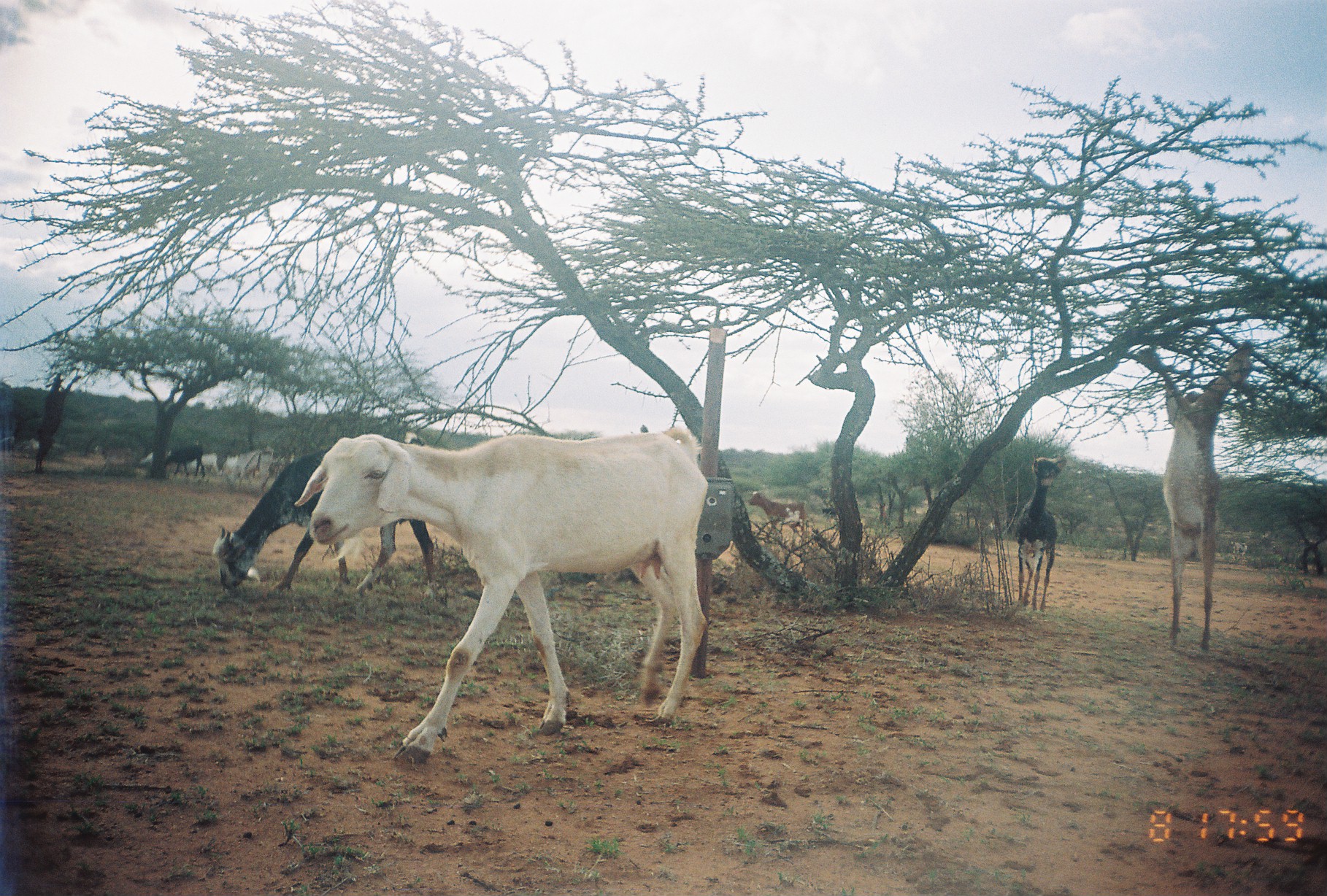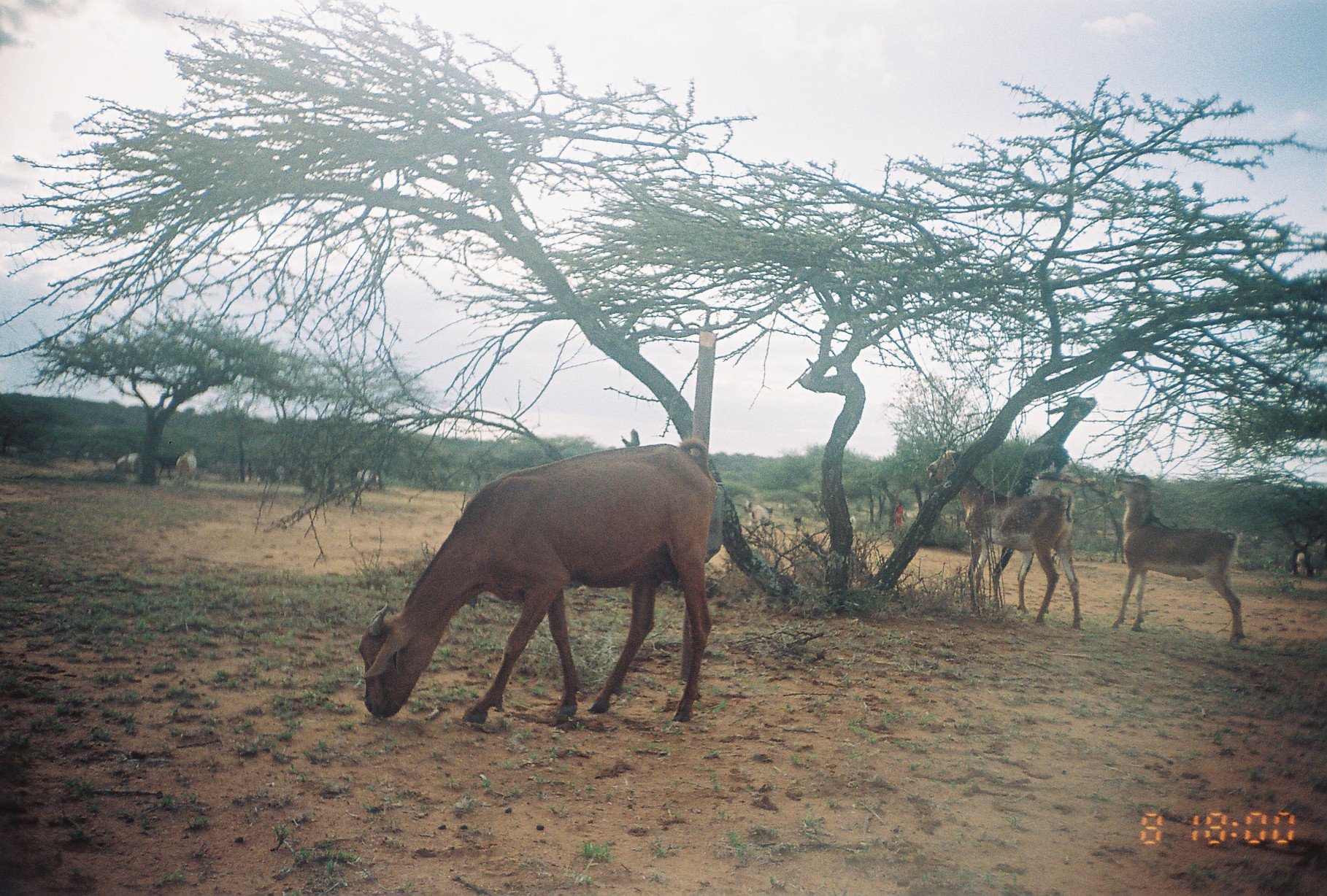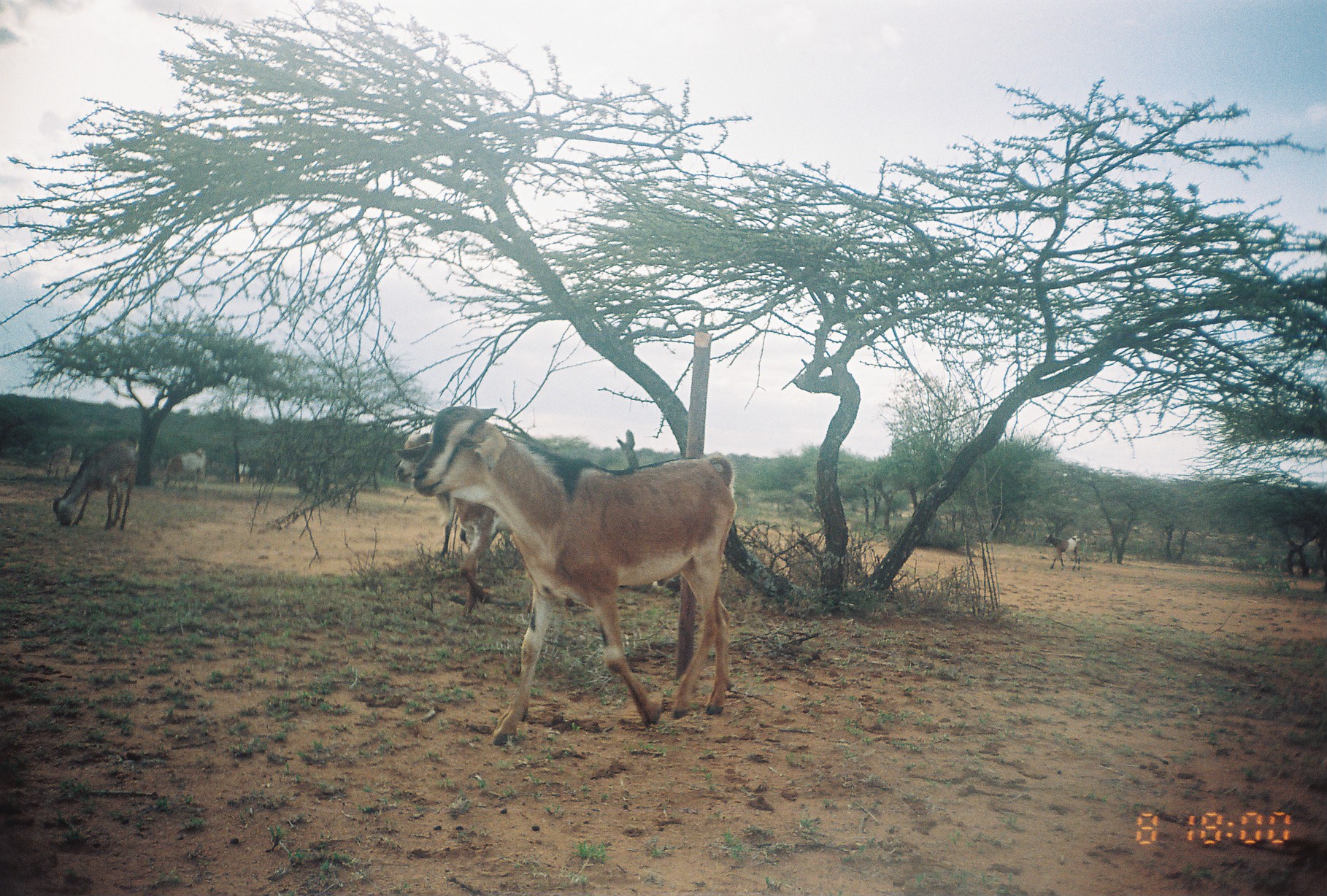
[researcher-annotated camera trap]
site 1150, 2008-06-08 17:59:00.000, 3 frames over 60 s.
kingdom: Animalia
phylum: Chordata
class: Mammalia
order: Artiodactyla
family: Bovidae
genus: Capra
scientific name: Capra aegagrus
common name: wild goat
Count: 15.